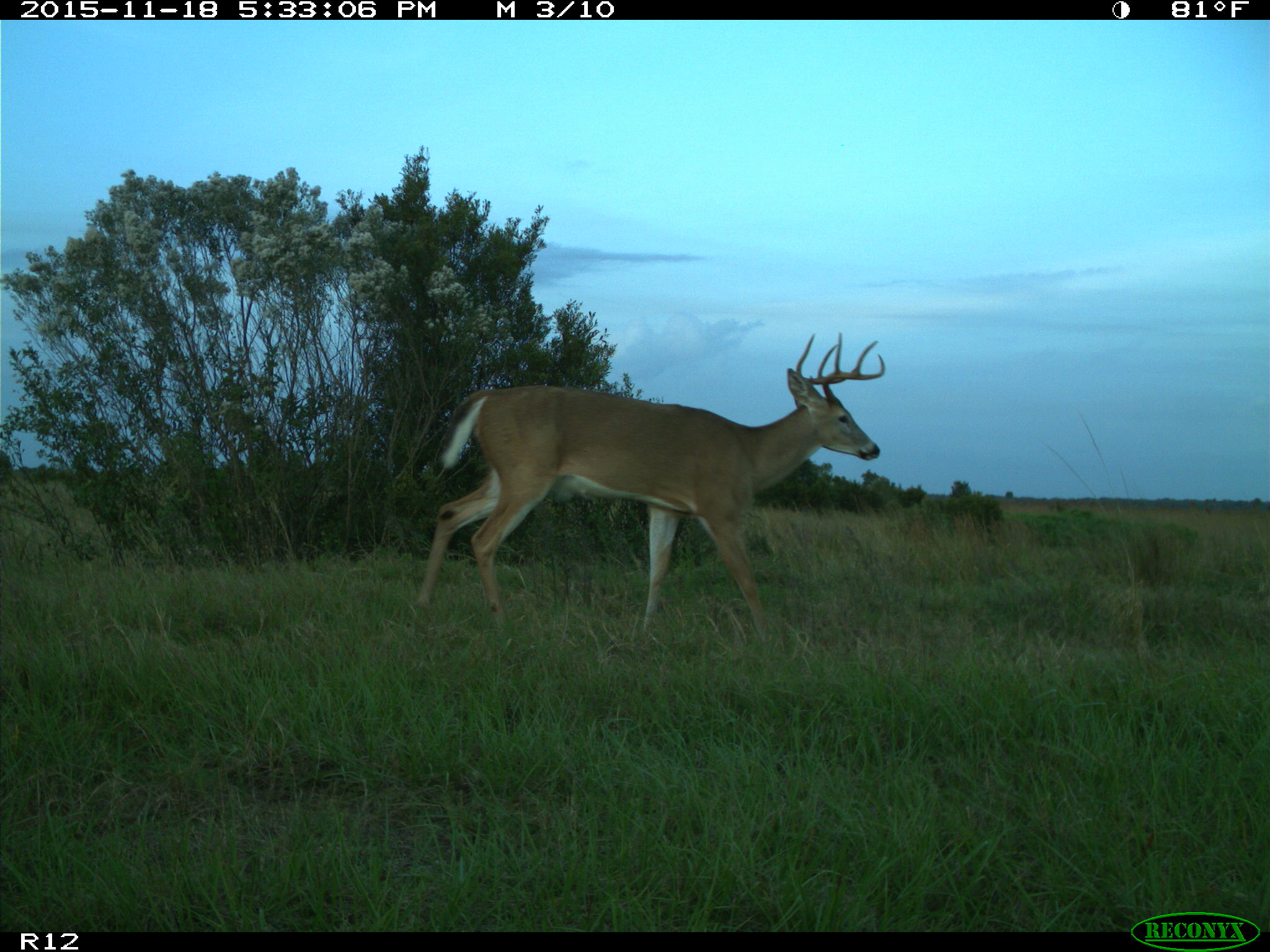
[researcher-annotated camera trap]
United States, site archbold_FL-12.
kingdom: Animalia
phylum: Chordata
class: Mammalia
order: Artiodactyla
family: Cervidae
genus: Odocoileus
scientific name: Odocoileus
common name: deer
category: unidentified deer